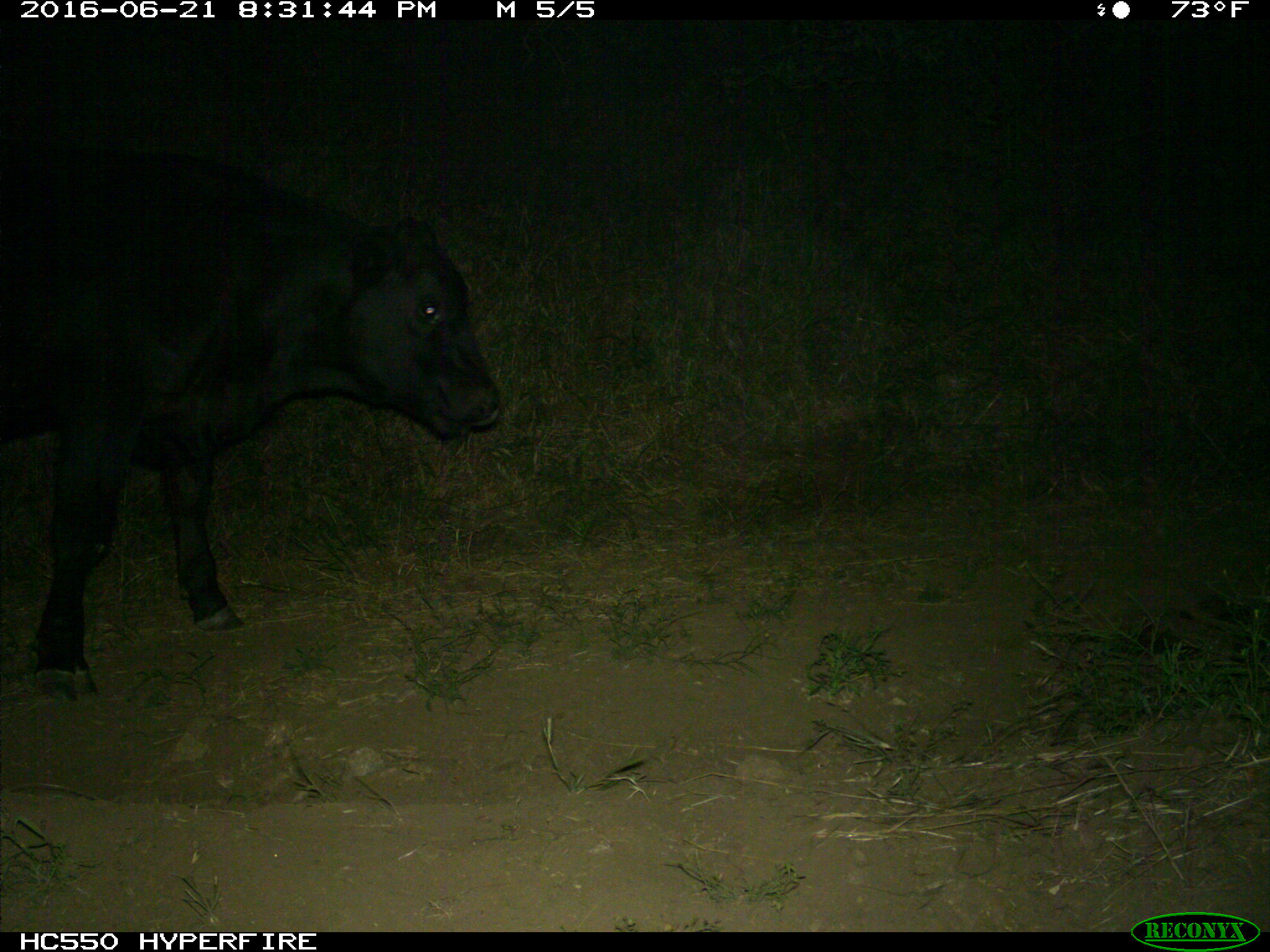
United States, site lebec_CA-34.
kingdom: Animalia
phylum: Chordata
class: Mammalia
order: Artiodactyla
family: Bovidae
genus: Bos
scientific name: Bos taurus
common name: domestic cow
Bos taurus (domestic cow).